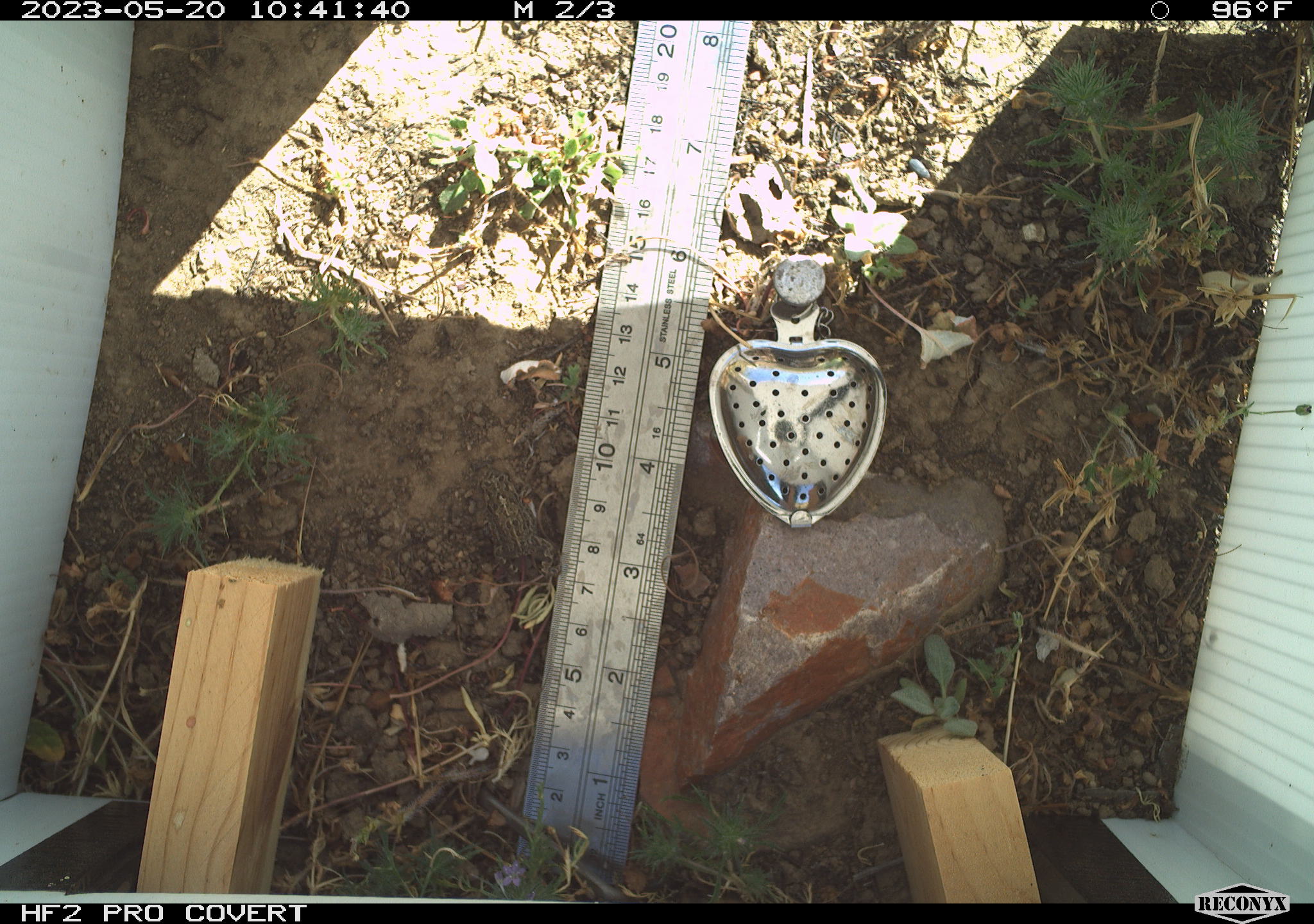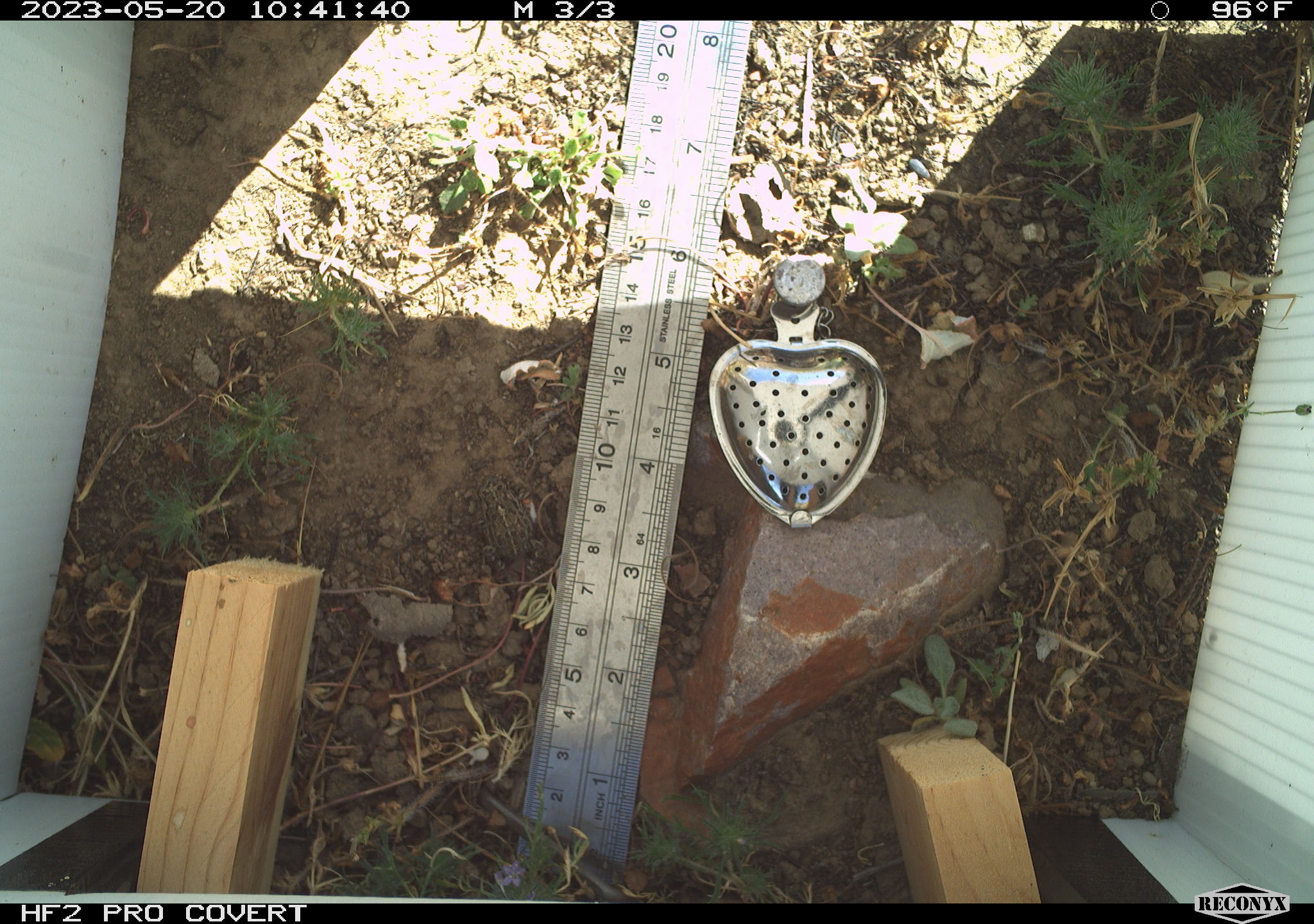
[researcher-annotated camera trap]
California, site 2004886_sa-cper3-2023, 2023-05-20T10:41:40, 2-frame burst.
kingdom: Animalia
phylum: Chordata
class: Amphibia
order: Anura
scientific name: Anura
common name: frogs